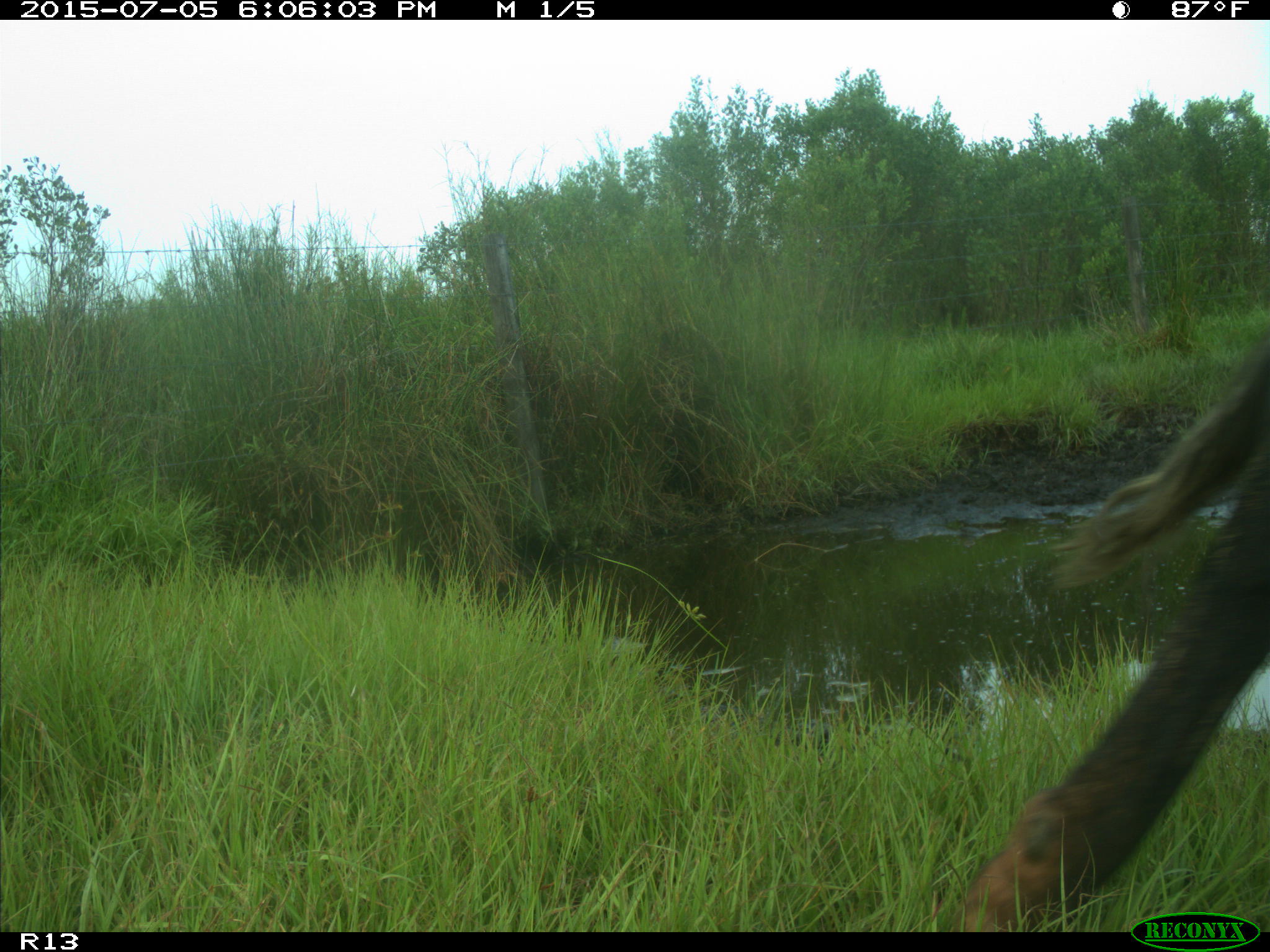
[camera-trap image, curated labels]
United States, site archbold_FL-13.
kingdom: Animalia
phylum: Chordata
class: Mammalia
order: Artiodactyla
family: Bovidae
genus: Bos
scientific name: Bos taurus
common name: domestic cow